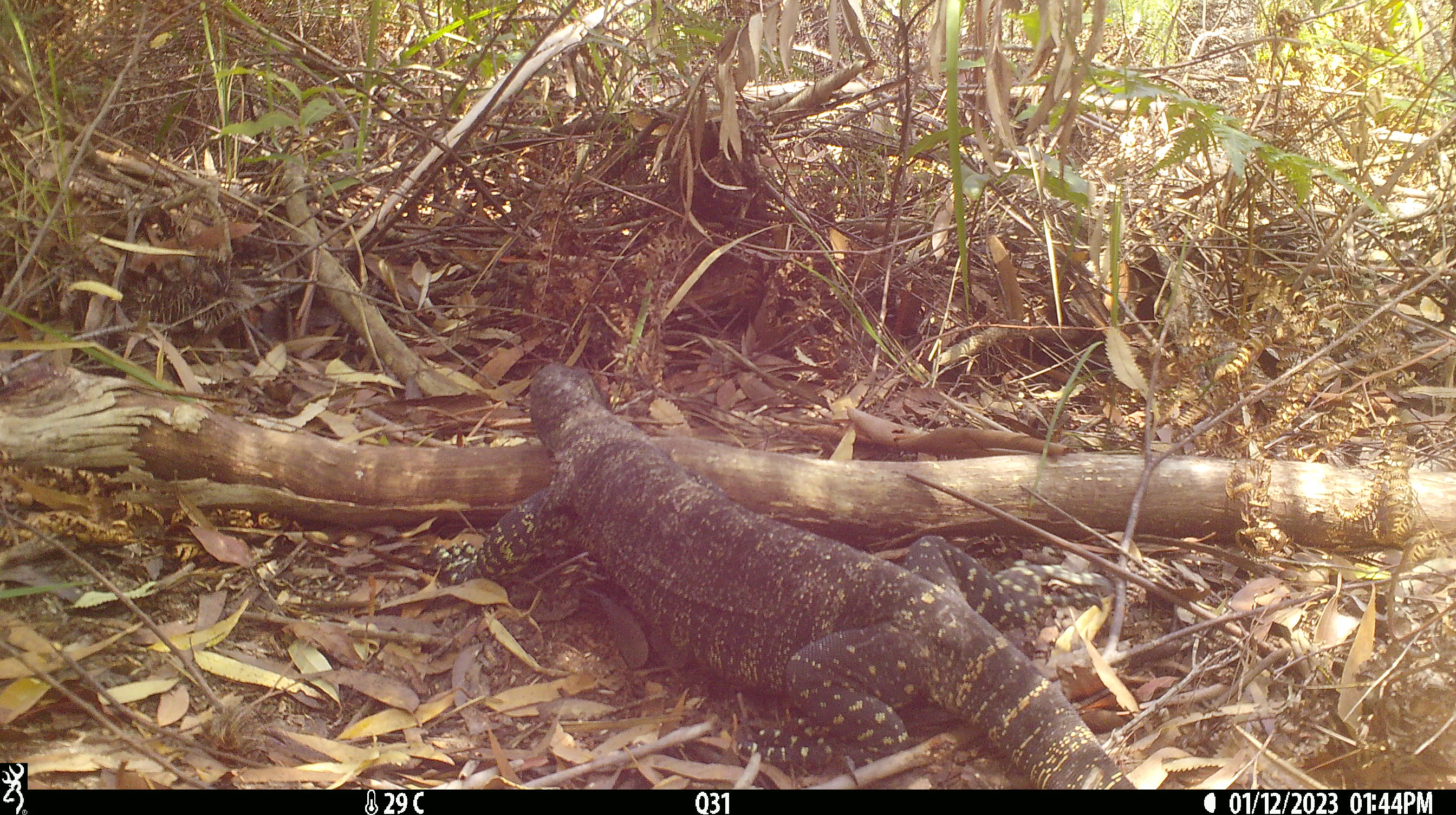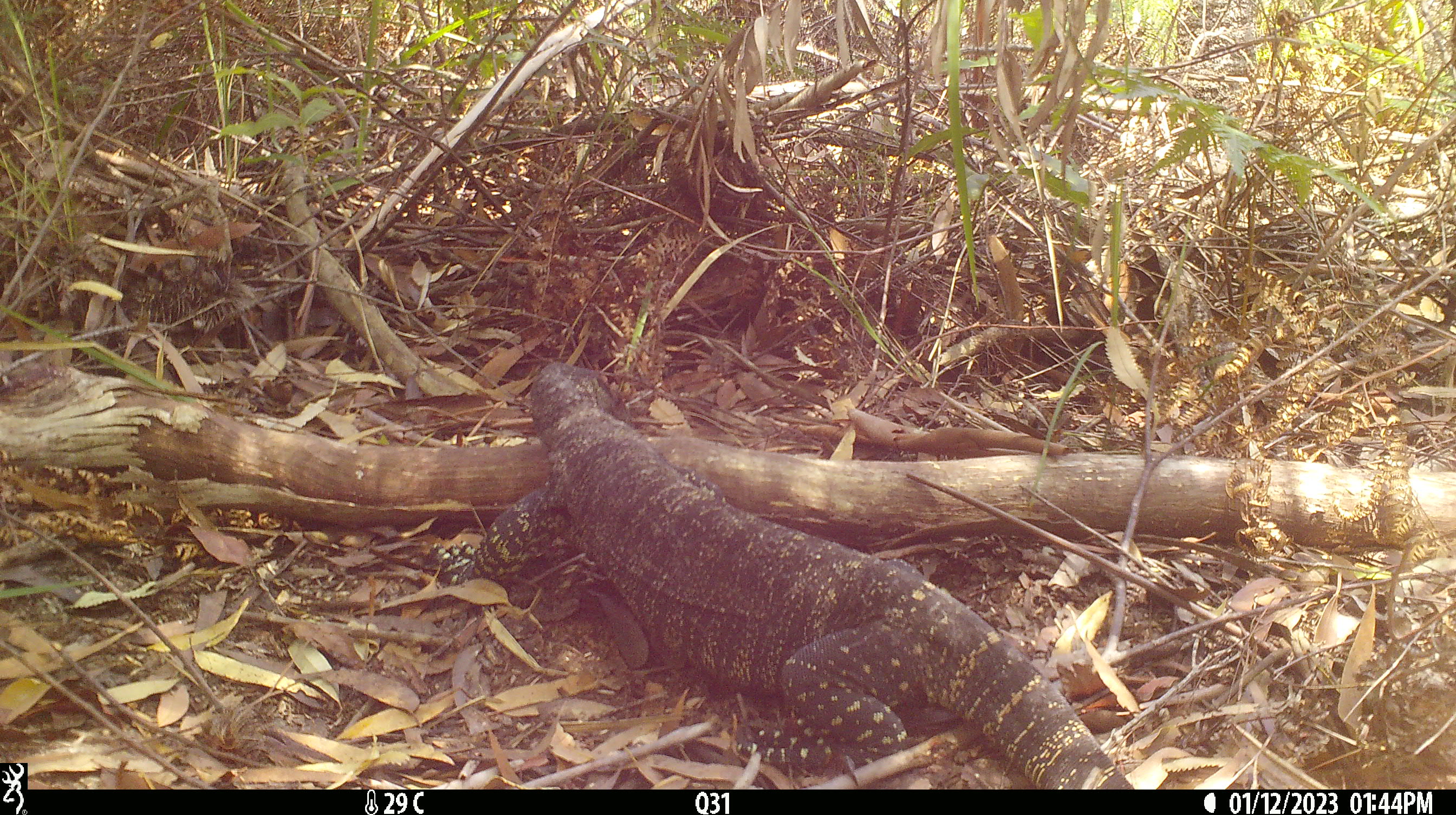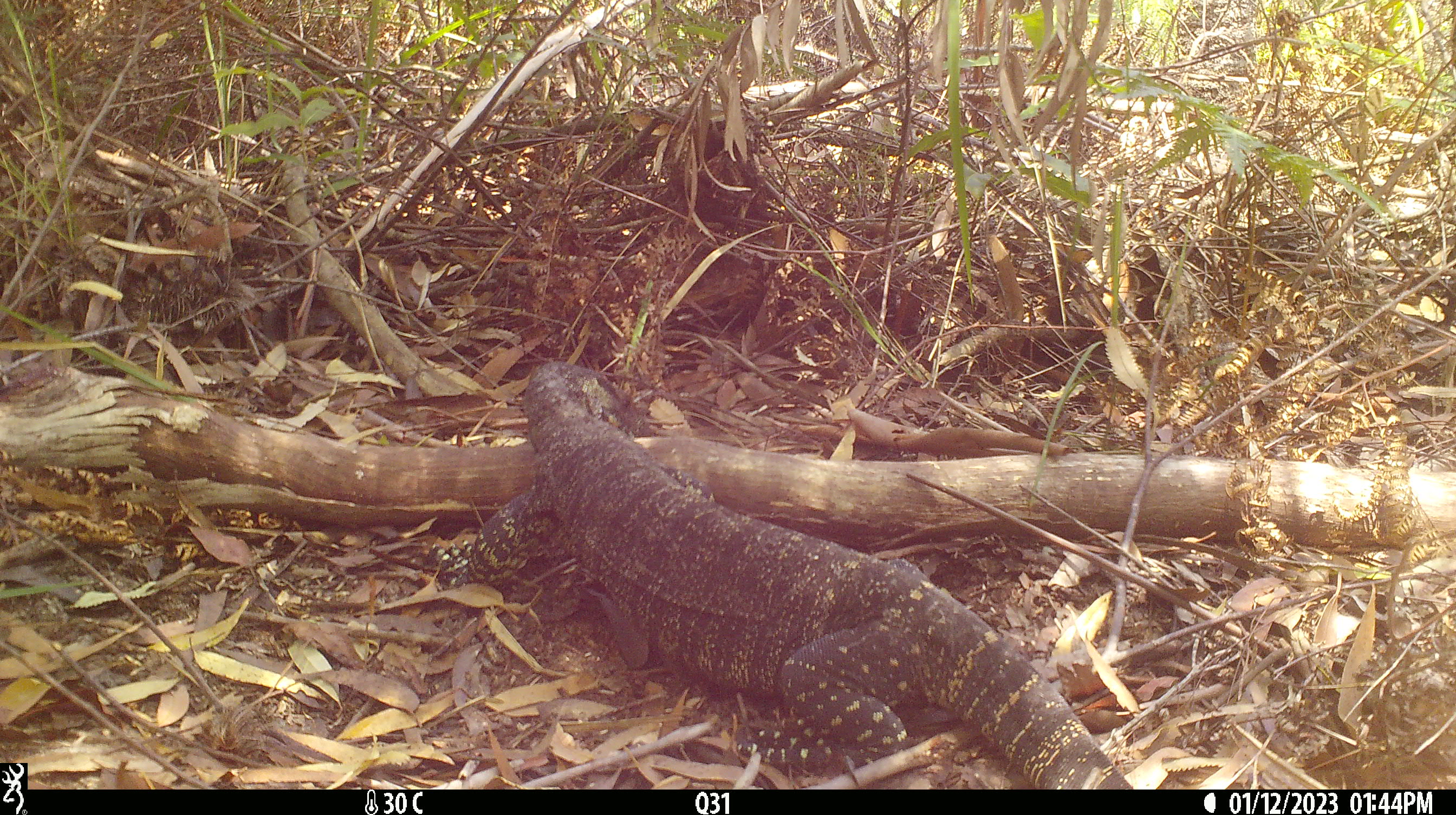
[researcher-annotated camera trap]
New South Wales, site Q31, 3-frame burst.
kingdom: Animalia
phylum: Chordata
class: Reptilia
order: Squamata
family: Varanidae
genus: Varanus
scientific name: Varanus varius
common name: lace monitor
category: goanna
Goanna (lace monitor) (Varanus varius).